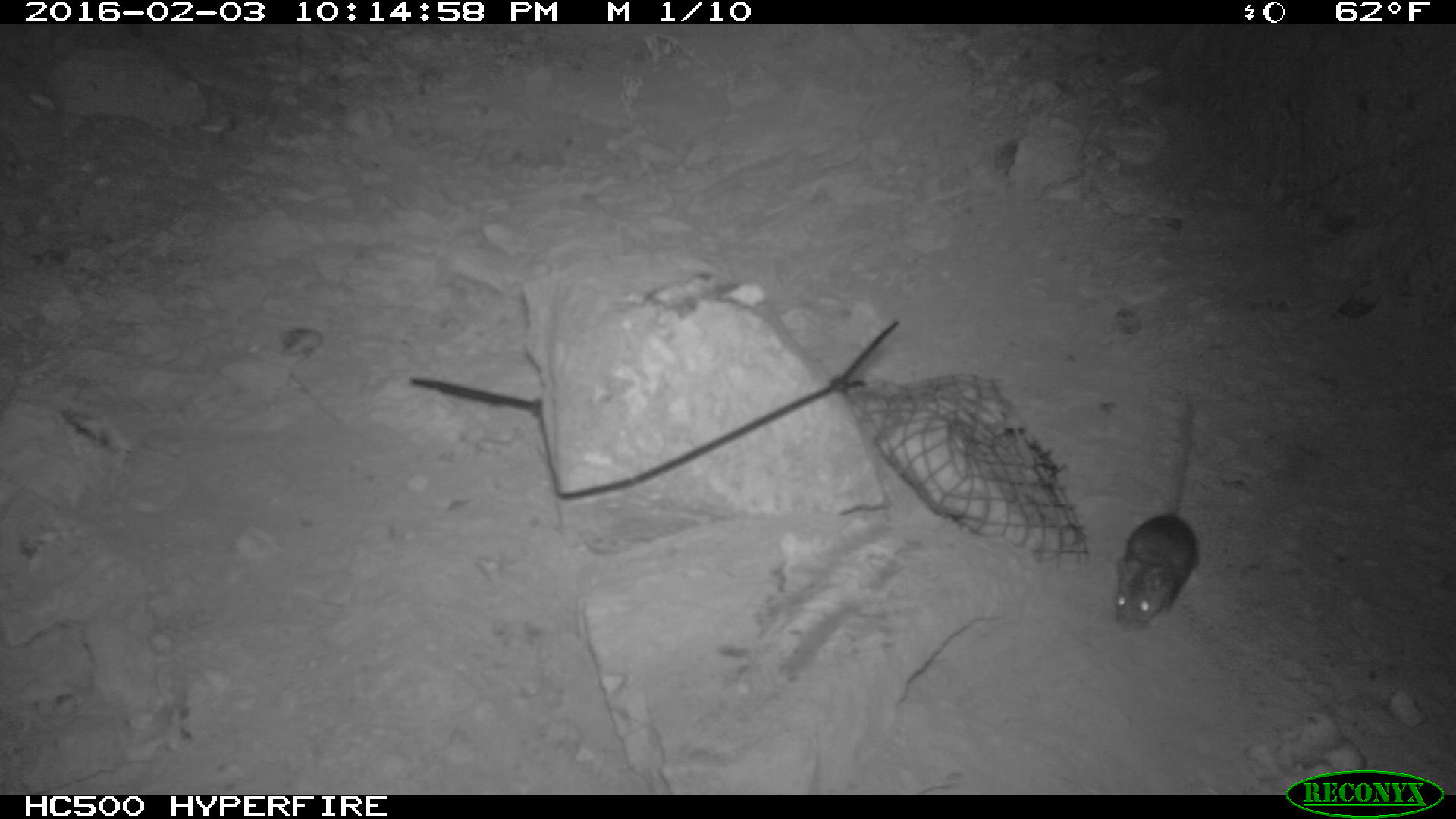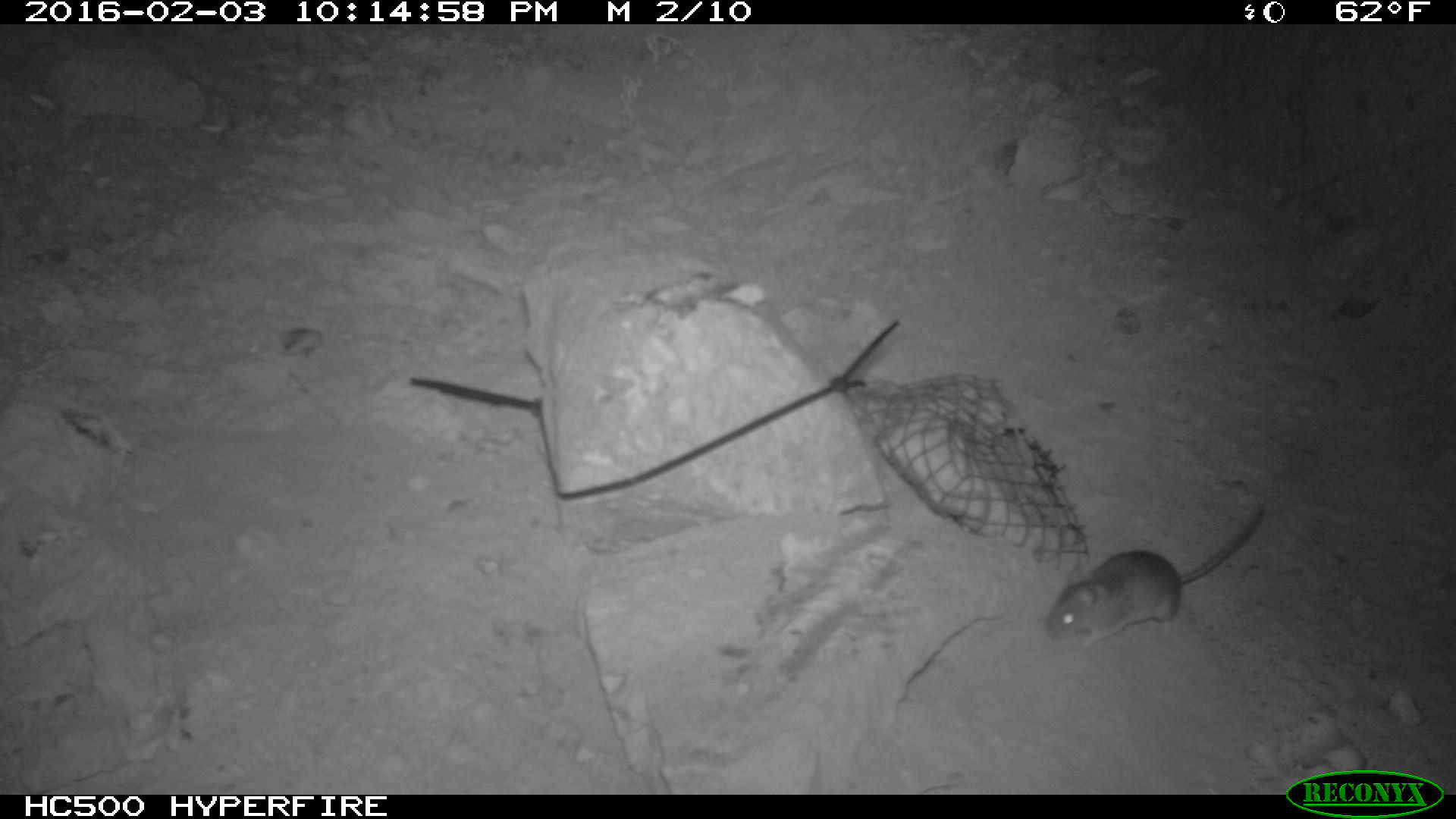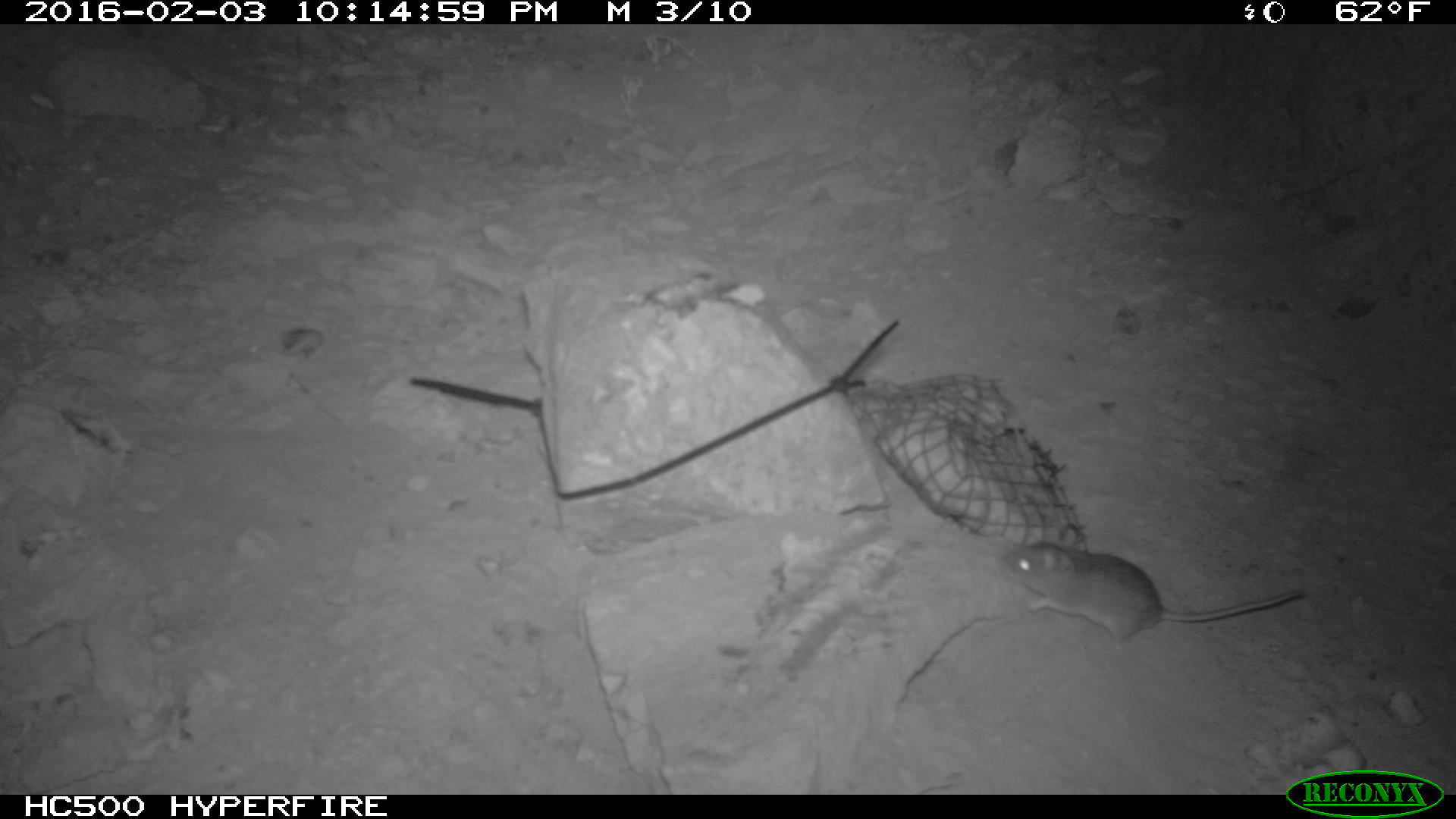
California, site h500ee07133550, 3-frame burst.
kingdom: Animalia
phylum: Chordata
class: Mammalia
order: Rodentia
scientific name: Rodentia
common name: rodent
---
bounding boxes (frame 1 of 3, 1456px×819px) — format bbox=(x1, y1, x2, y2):
rodent: bbox=(1110, 397, 1199, 632)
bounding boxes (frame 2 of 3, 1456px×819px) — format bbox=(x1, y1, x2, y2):
rodent: bbox=(1045, 497, 1266, 648)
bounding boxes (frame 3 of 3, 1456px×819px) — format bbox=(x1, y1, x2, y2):
rodent: bbox=(997, 522, 1307, 644)